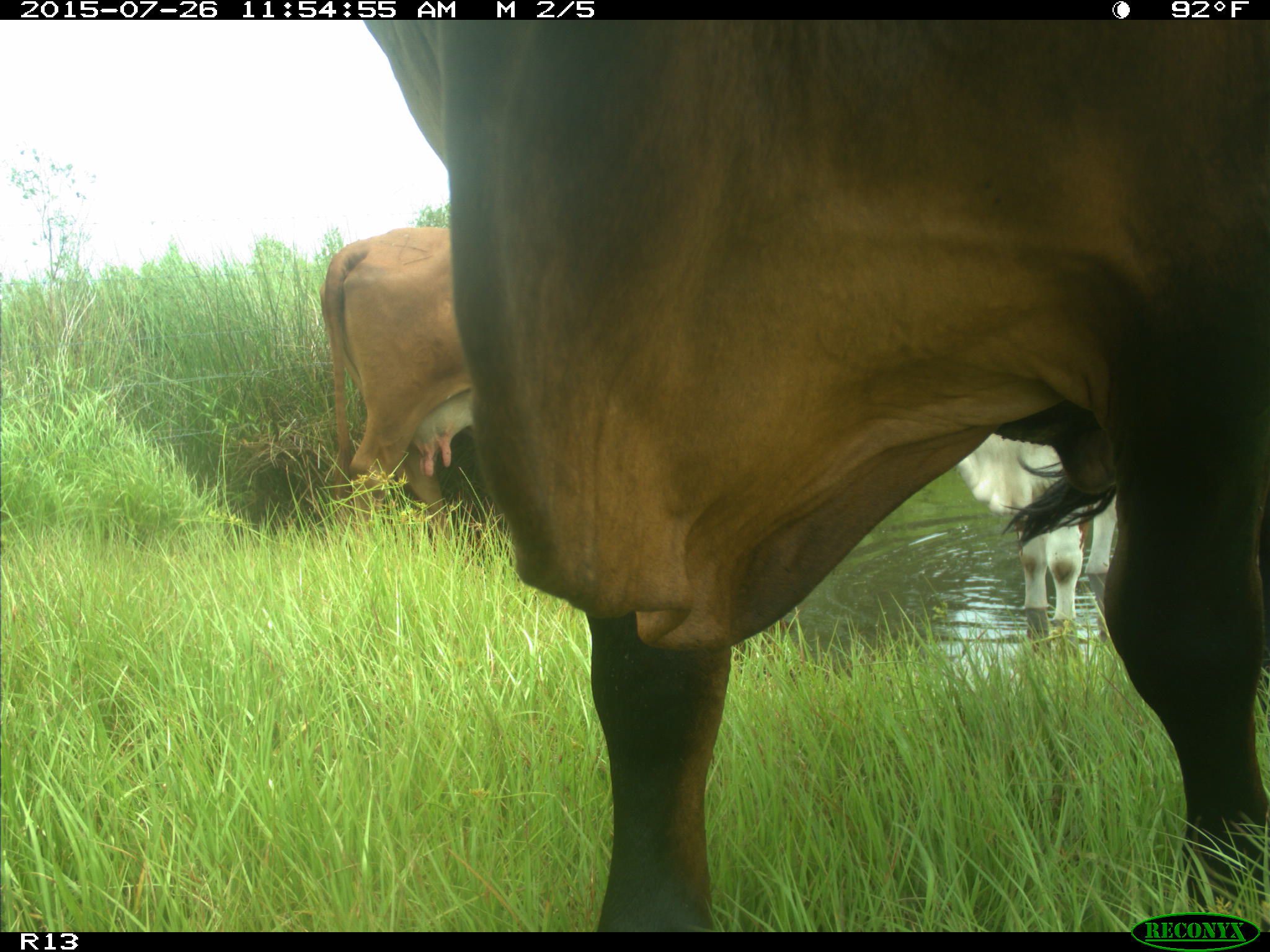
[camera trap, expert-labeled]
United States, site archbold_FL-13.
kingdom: Animalia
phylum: Chordata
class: Mammalia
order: Artiodactyla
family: Bovidae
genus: Bos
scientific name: Bos taurus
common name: domestic cow